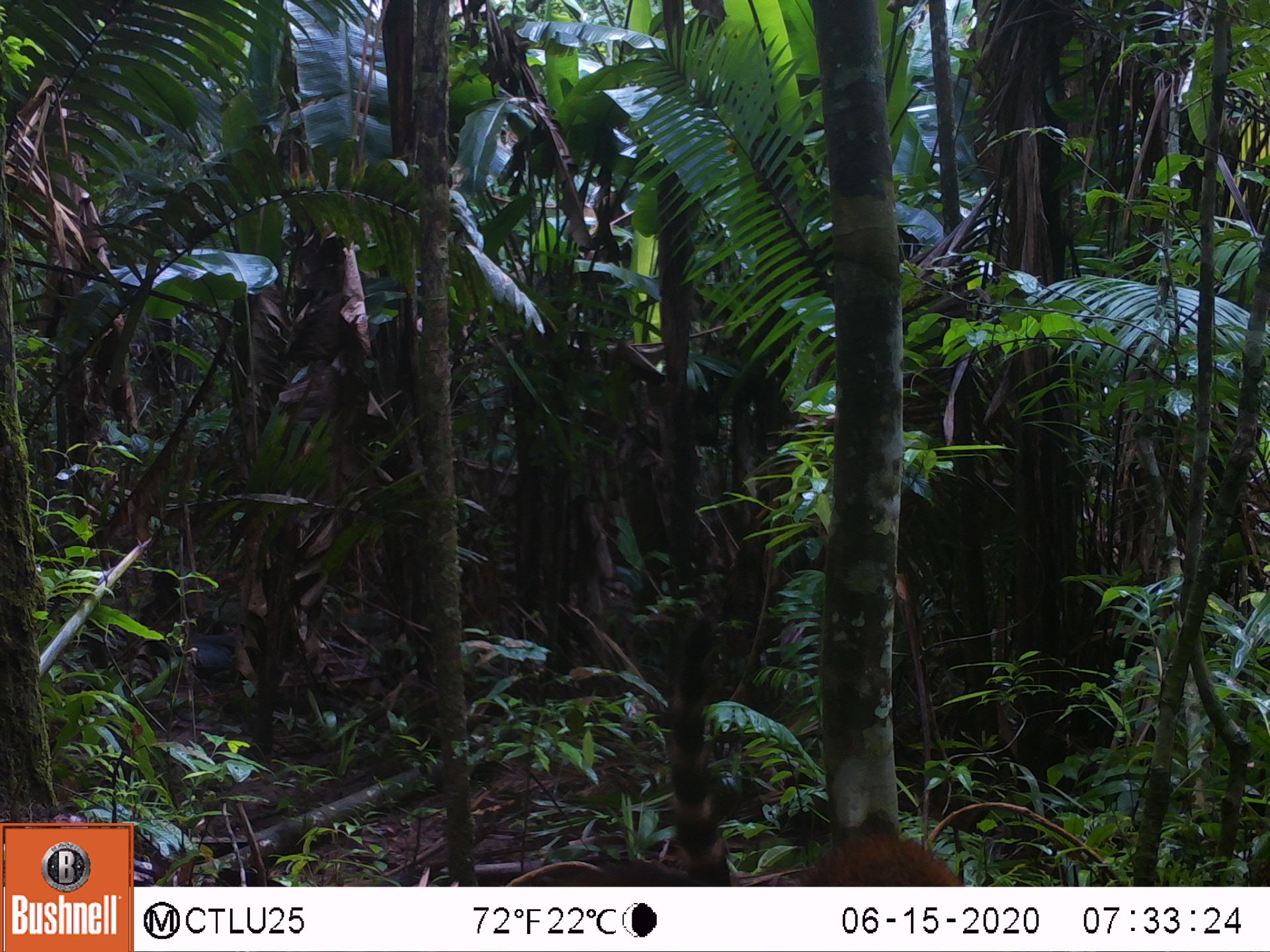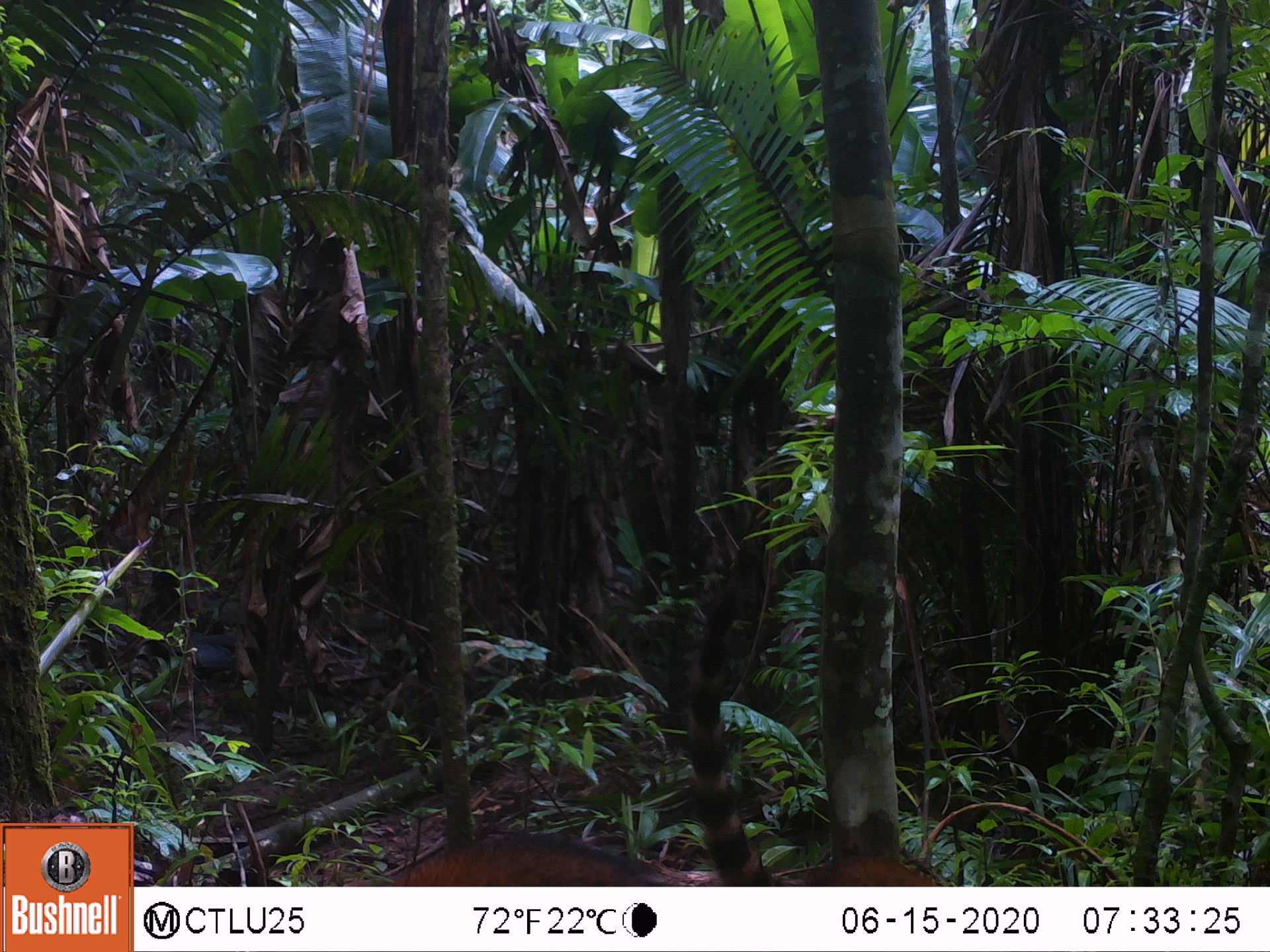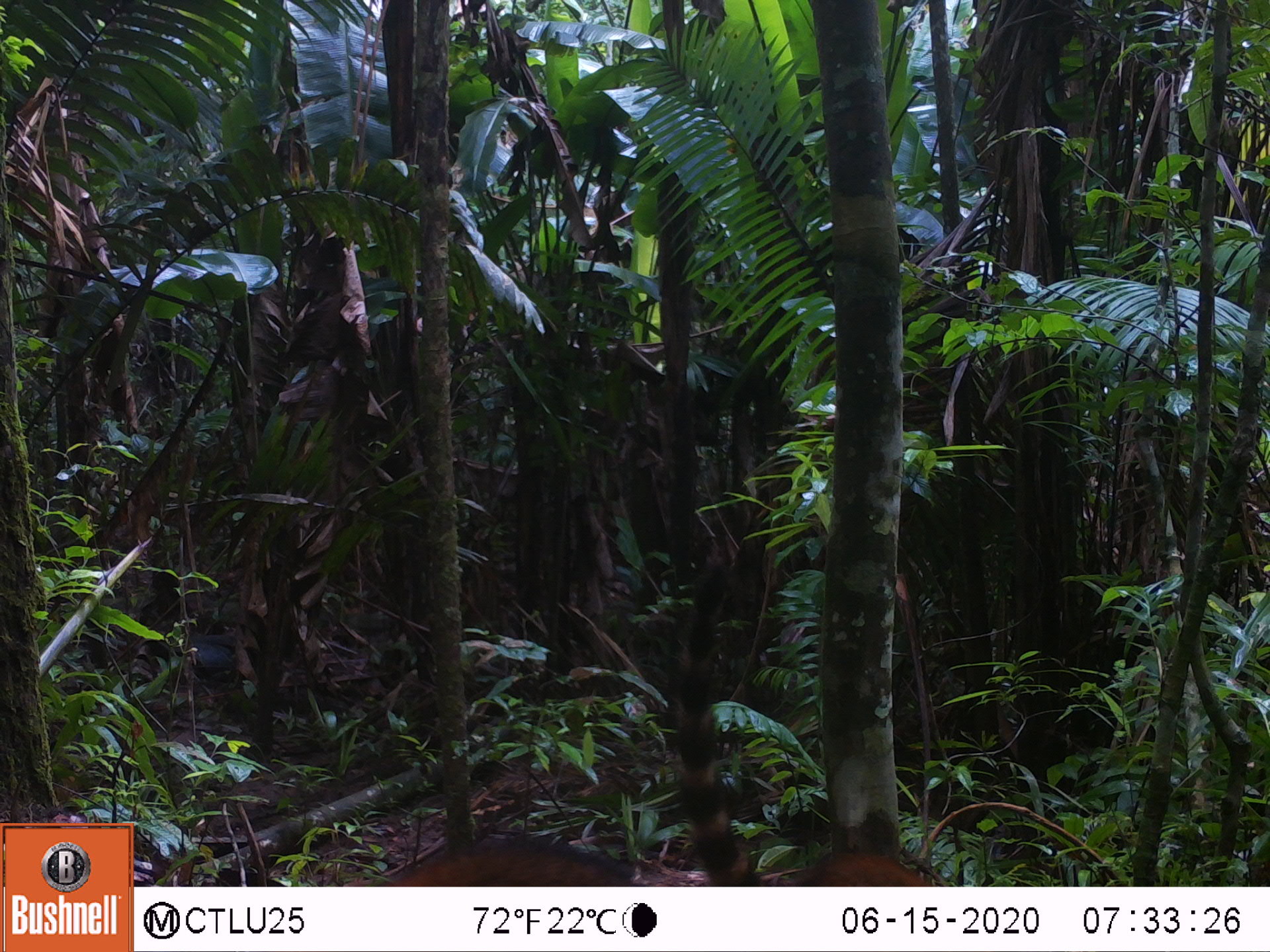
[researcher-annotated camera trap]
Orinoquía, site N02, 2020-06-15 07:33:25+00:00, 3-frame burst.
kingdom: Animalia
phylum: Chordata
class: Mammalia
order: Carnivora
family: Procyonidae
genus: Nasua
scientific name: Nasua nasua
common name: south american coati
South american coati (Nasua nasua).